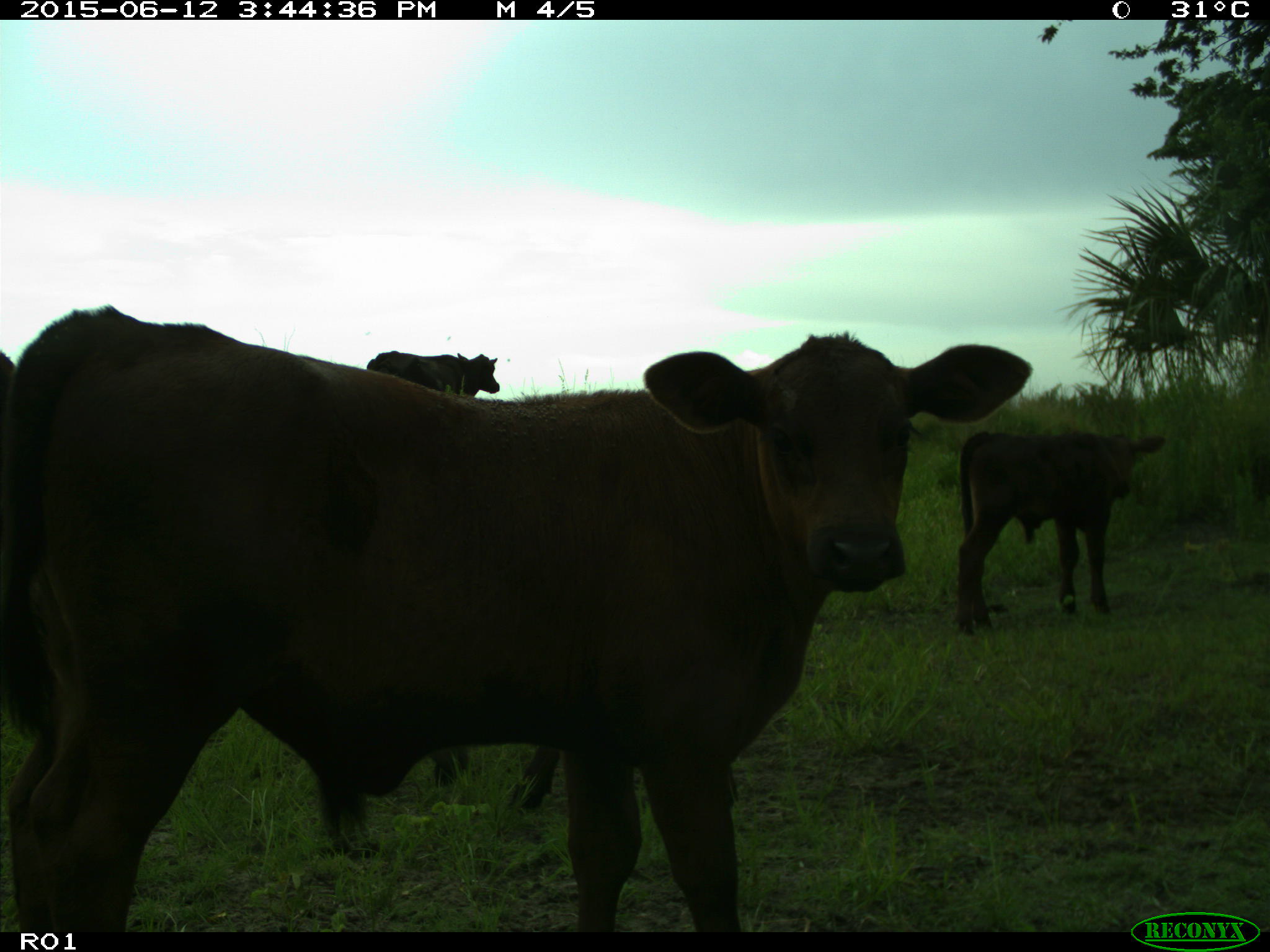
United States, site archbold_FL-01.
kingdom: Animalia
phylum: Chordata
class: Mammalia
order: Artiodactyla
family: Bovidae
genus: Bos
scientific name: Bos taurus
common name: domestic cow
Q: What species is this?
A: Bos taurus (domestic cow).